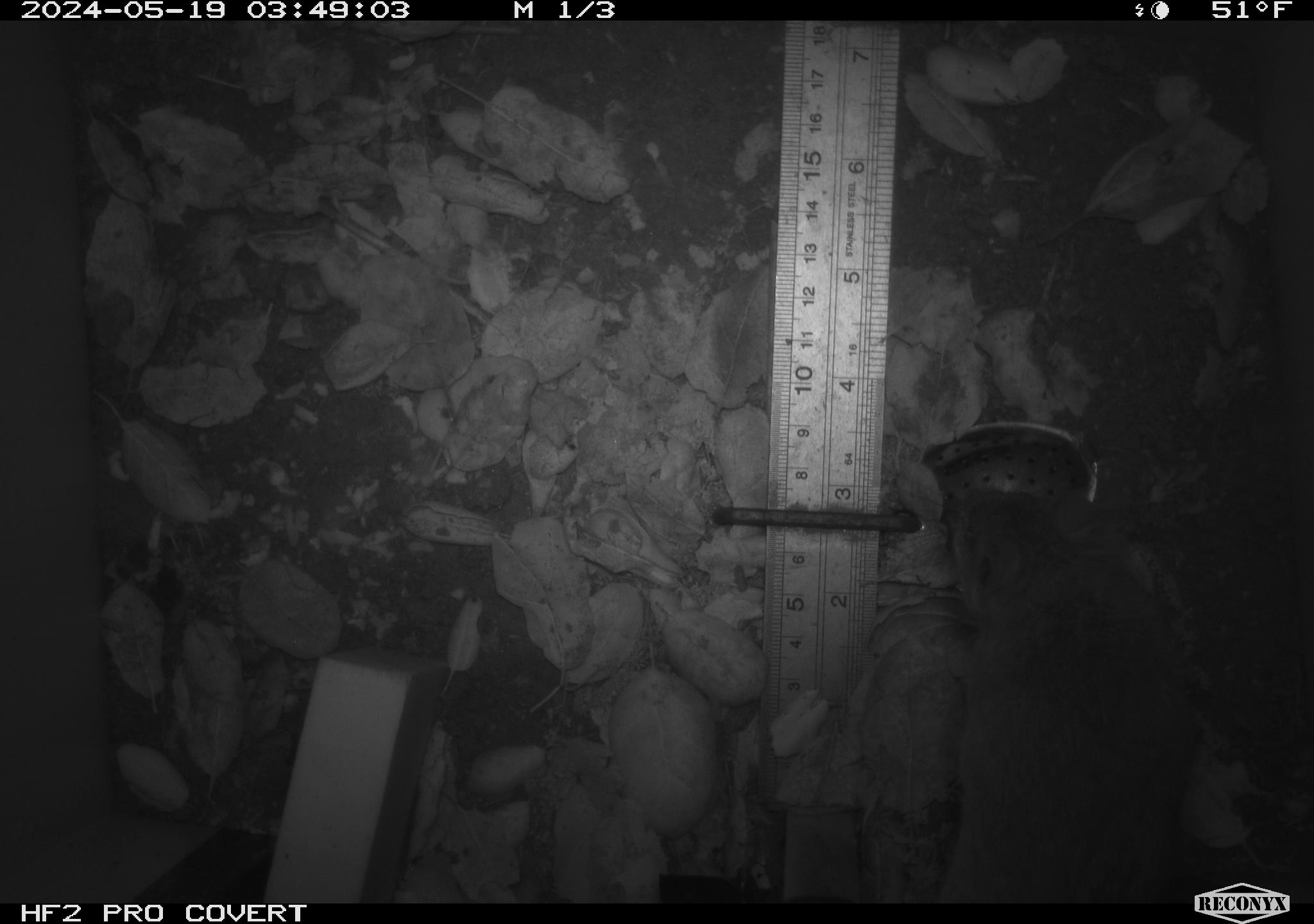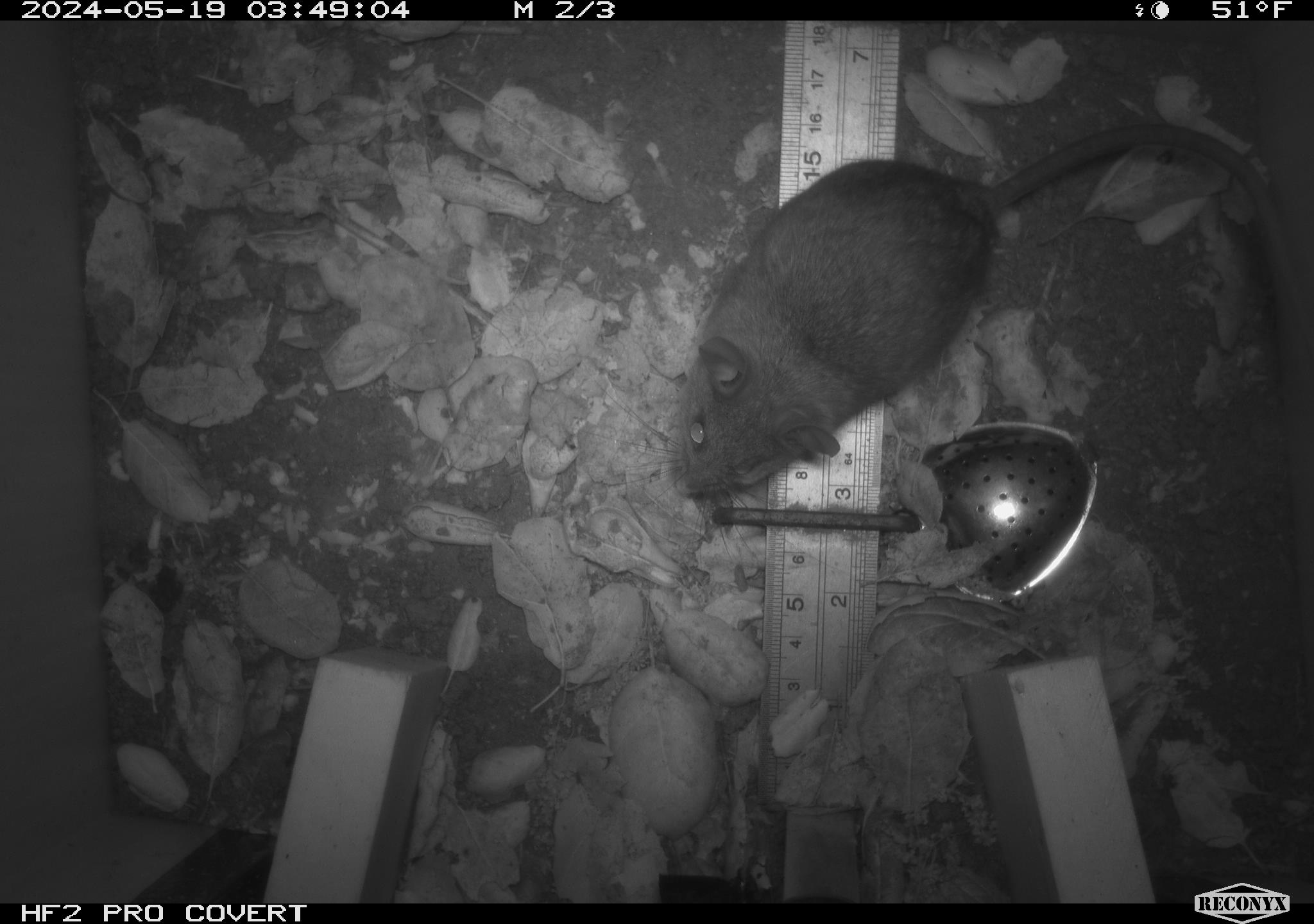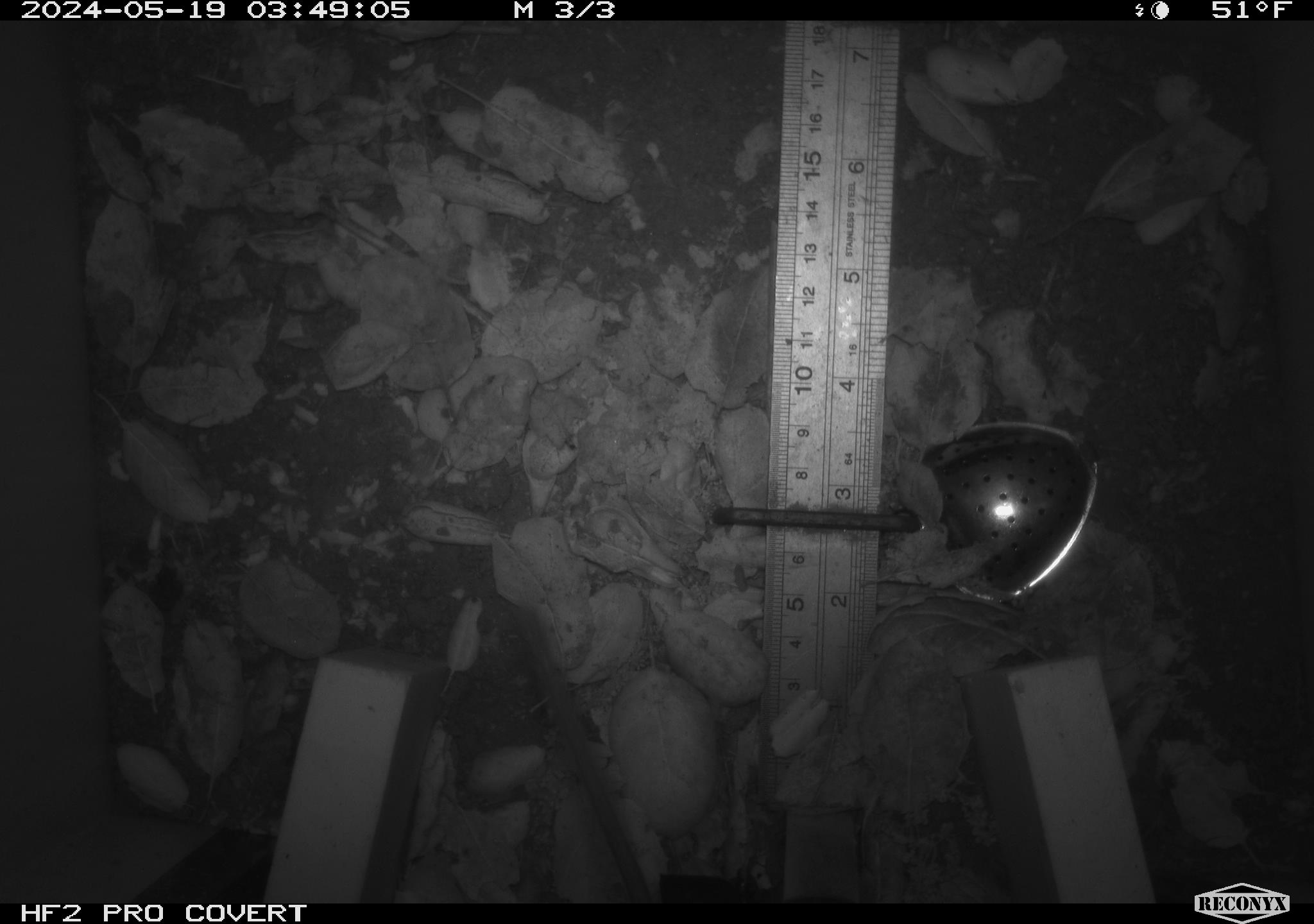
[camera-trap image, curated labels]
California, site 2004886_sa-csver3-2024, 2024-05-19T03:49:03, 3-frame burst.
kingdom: Animalia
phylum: Chordata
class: Mammalia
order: Rodentia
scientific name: Rodentia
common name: rodent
Rodent (Rodentia).